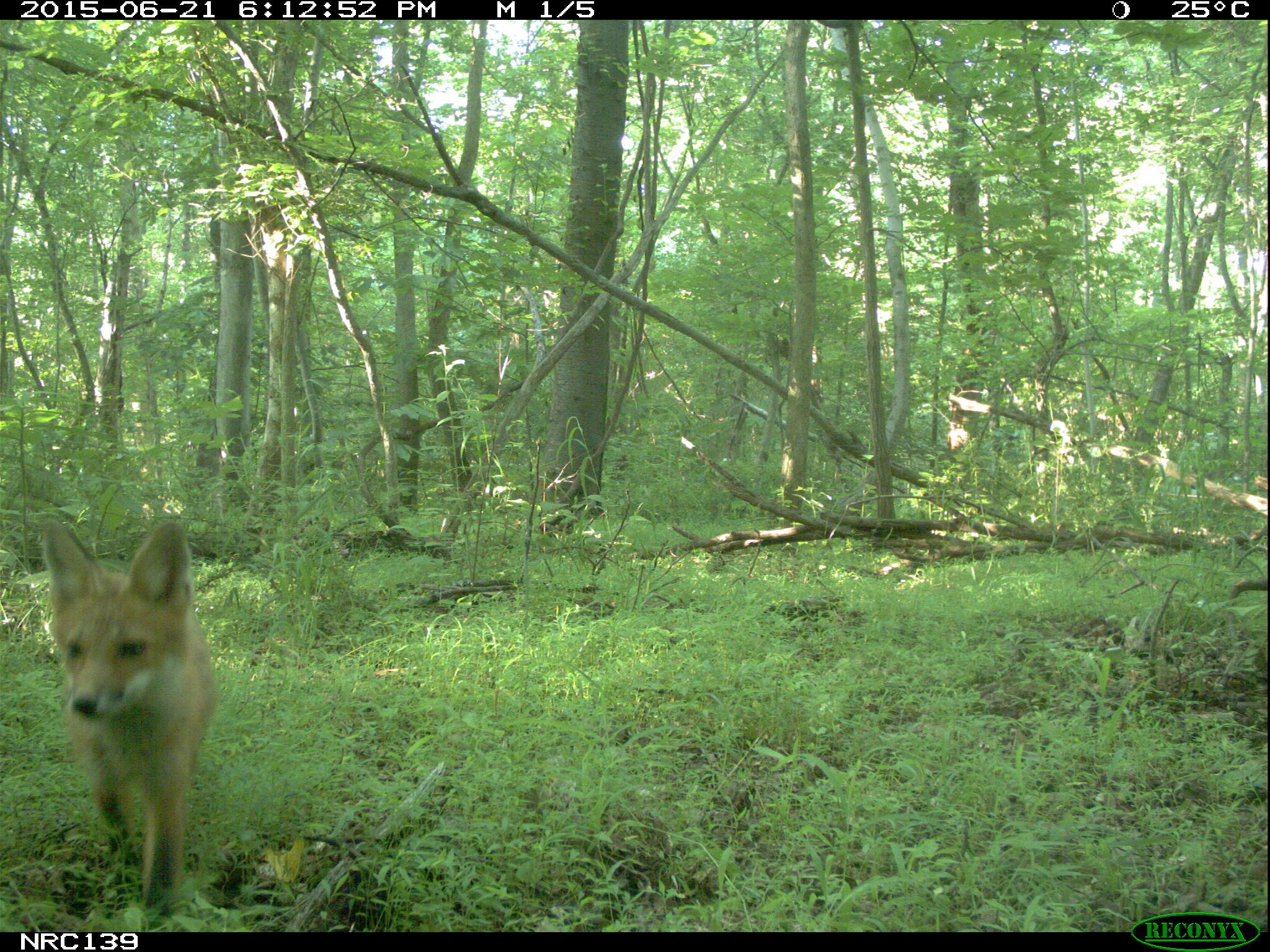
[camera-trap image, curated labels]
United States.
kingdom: Animalia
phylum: Chordata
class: Mammalia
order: Carnivora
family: Canidae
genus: Vulpes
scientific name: Vulpes vulpes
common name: red fox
Red Fox (Vulpes vulpes).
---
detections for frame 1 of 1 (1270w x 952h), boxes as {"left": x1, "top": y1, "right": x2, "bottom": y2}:
Red Fox: {"left": 34, "top": 508, "right": 217, "bottom": 913}